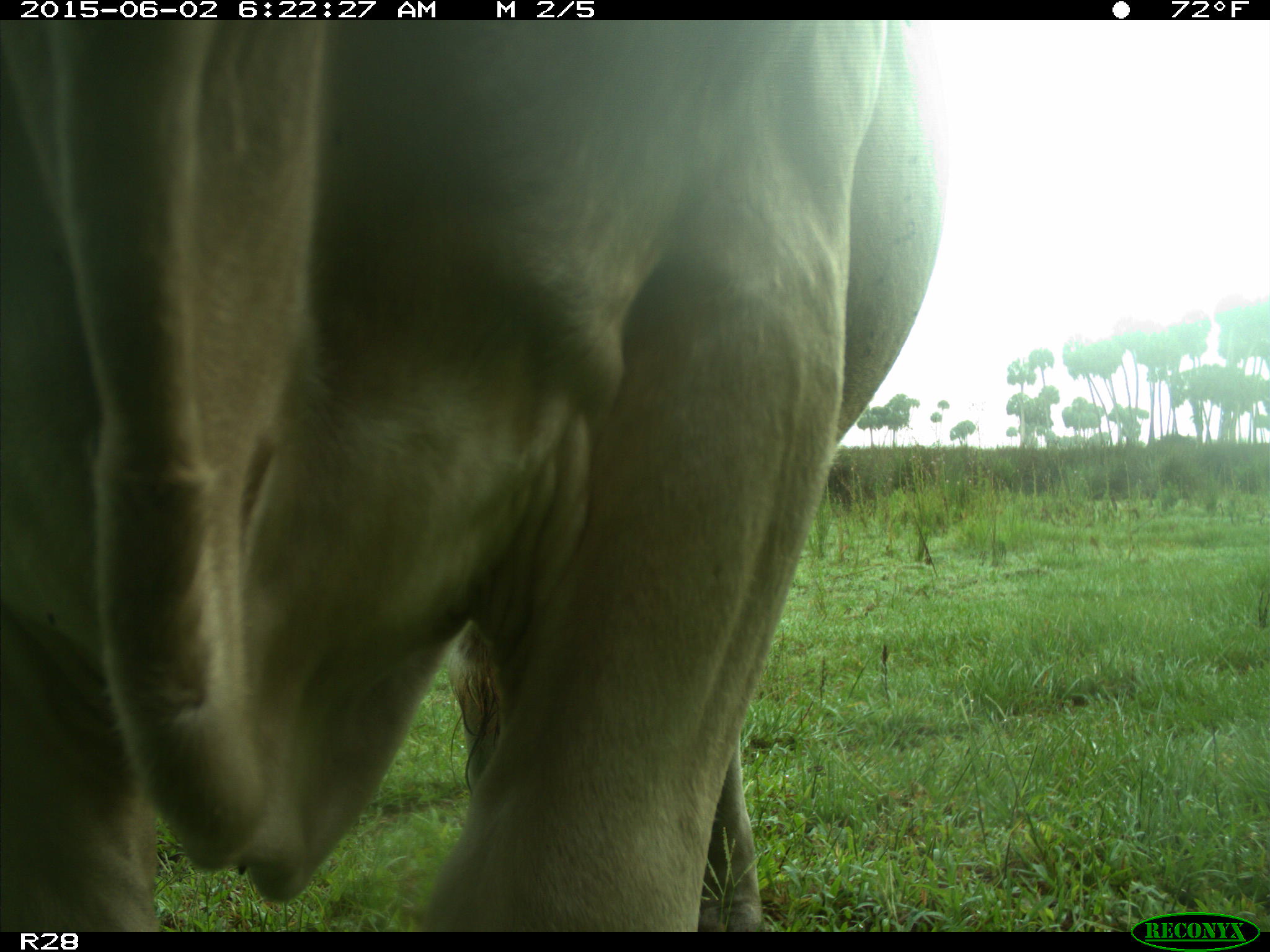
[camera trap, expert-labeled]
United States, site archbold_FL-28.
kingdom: Animalia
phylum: Chordata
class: Mammalia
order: Artiodactyla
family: Bovidae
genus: Bos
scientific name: Bos taurus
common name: domestic cow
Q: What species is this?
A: Bos taurus (domestic cow).